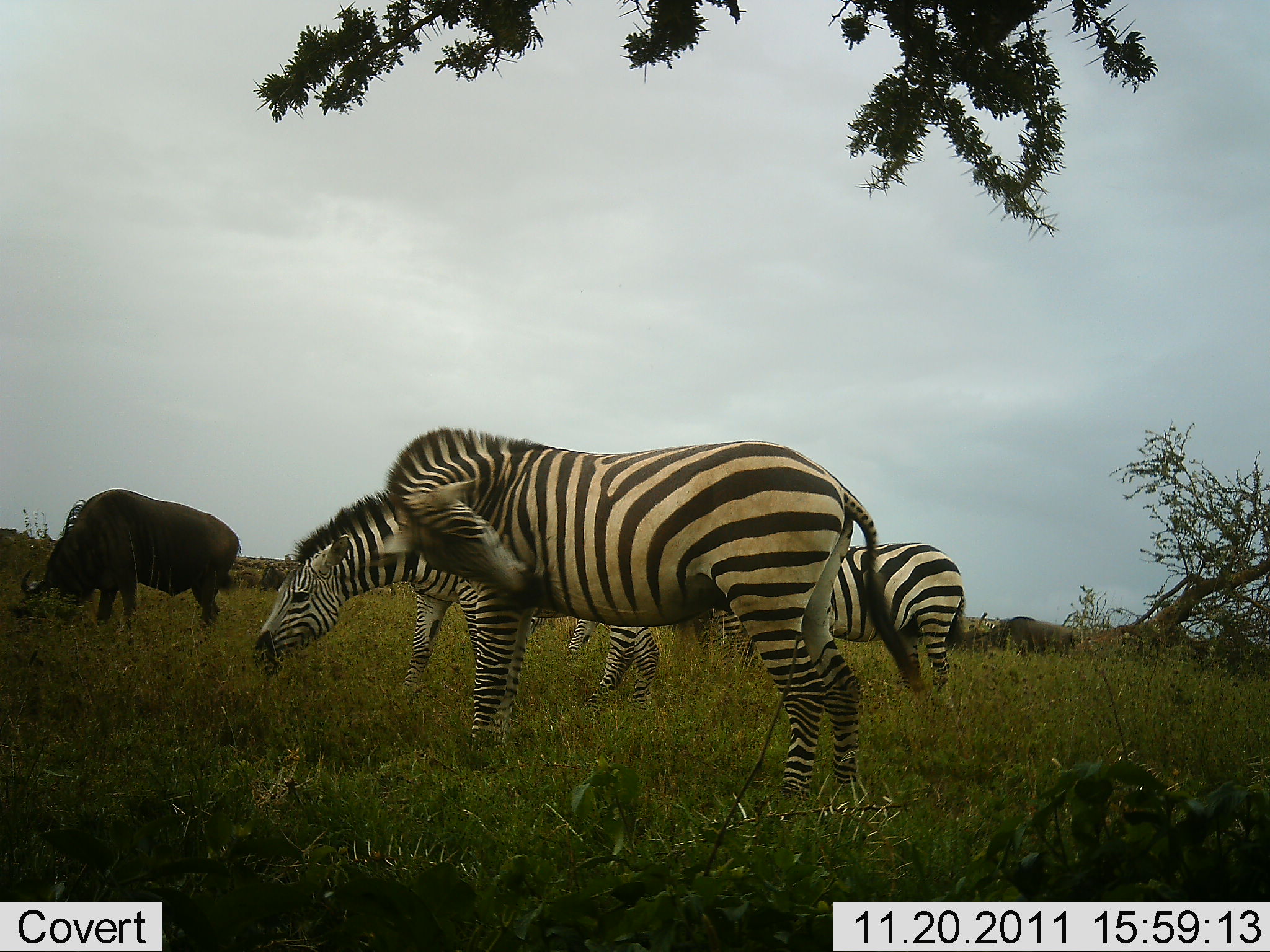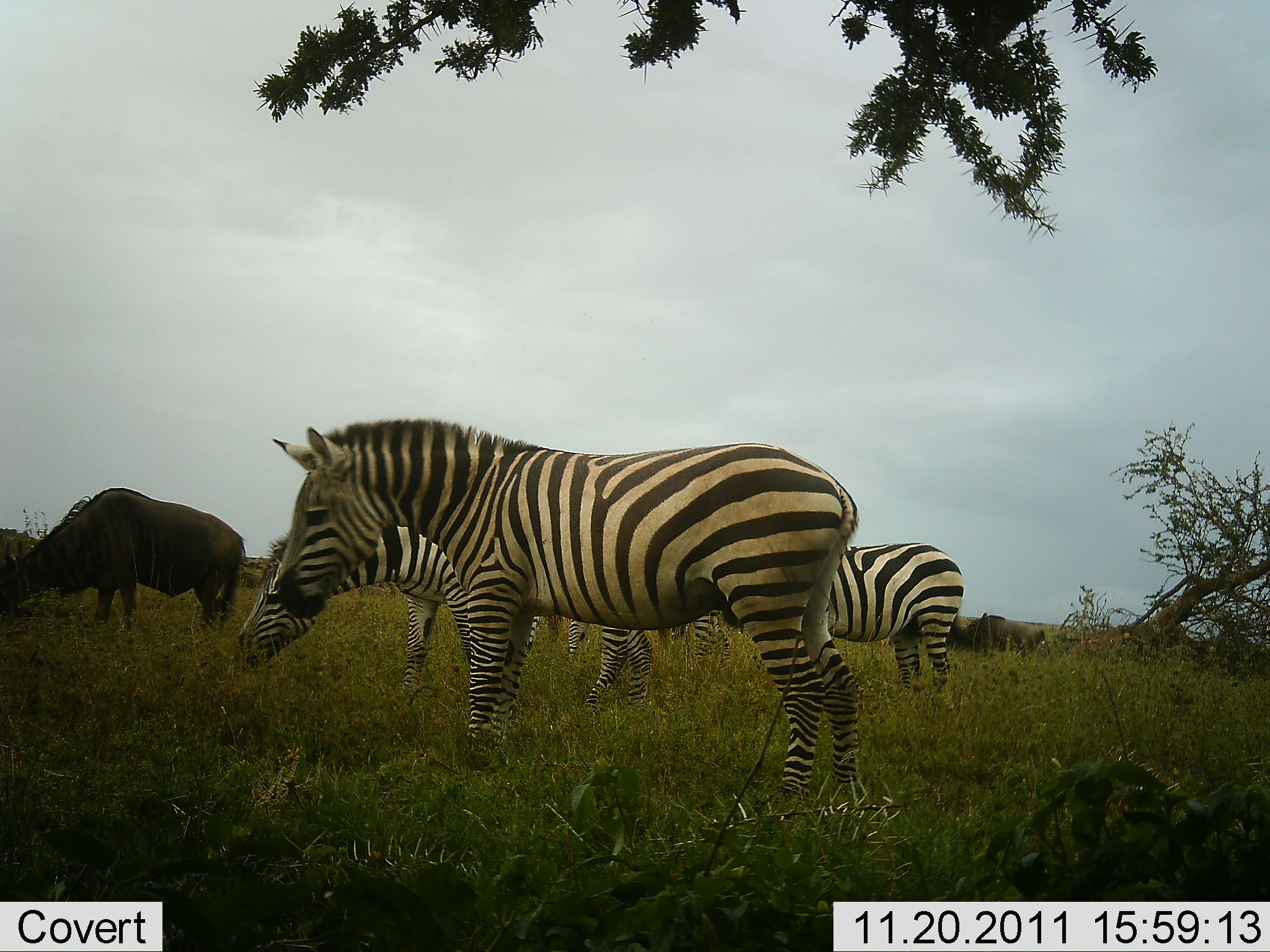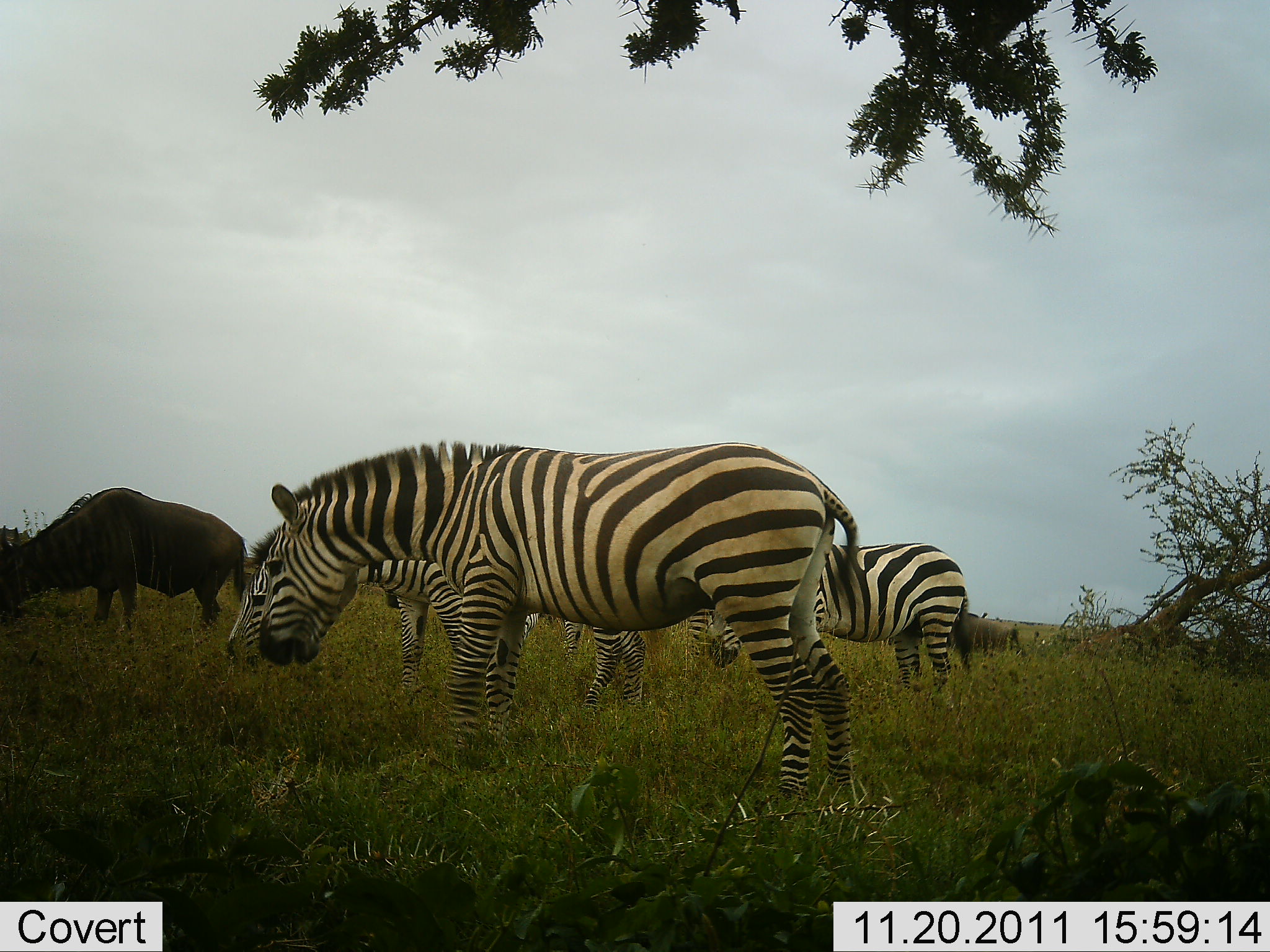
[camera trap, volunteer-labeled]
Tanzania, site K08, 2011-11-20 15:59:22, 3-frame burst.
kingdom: Animalia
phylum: Chordata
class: Mammalia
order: Artiodactyla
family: Bovidae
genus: Connochaetes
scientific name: Connochaetes taurinus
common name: blue wildebeest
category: wildebeest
Wildebeest (blue wildebeest) (Connochaetes taurinus), count 2. Behavior (volunteer vote fractions): standing 57%, resting 0%, moving 29%, interacting 0%. Young present (vote fraction): 0%. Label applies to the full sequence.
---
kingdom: Animalia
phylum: Chordata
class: Mammalia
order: Perissodactyla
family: Equidae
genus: Equus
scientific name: Equus quagga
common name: plains zebra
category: zebra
Zebra (plains zebra) (Equus quagga), count 4. Behavior (volunteer vote fractions): standing 74%, resting 0%, moving 5%, interacting 0%. Young present (vote fraction): 0%. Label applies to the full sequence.